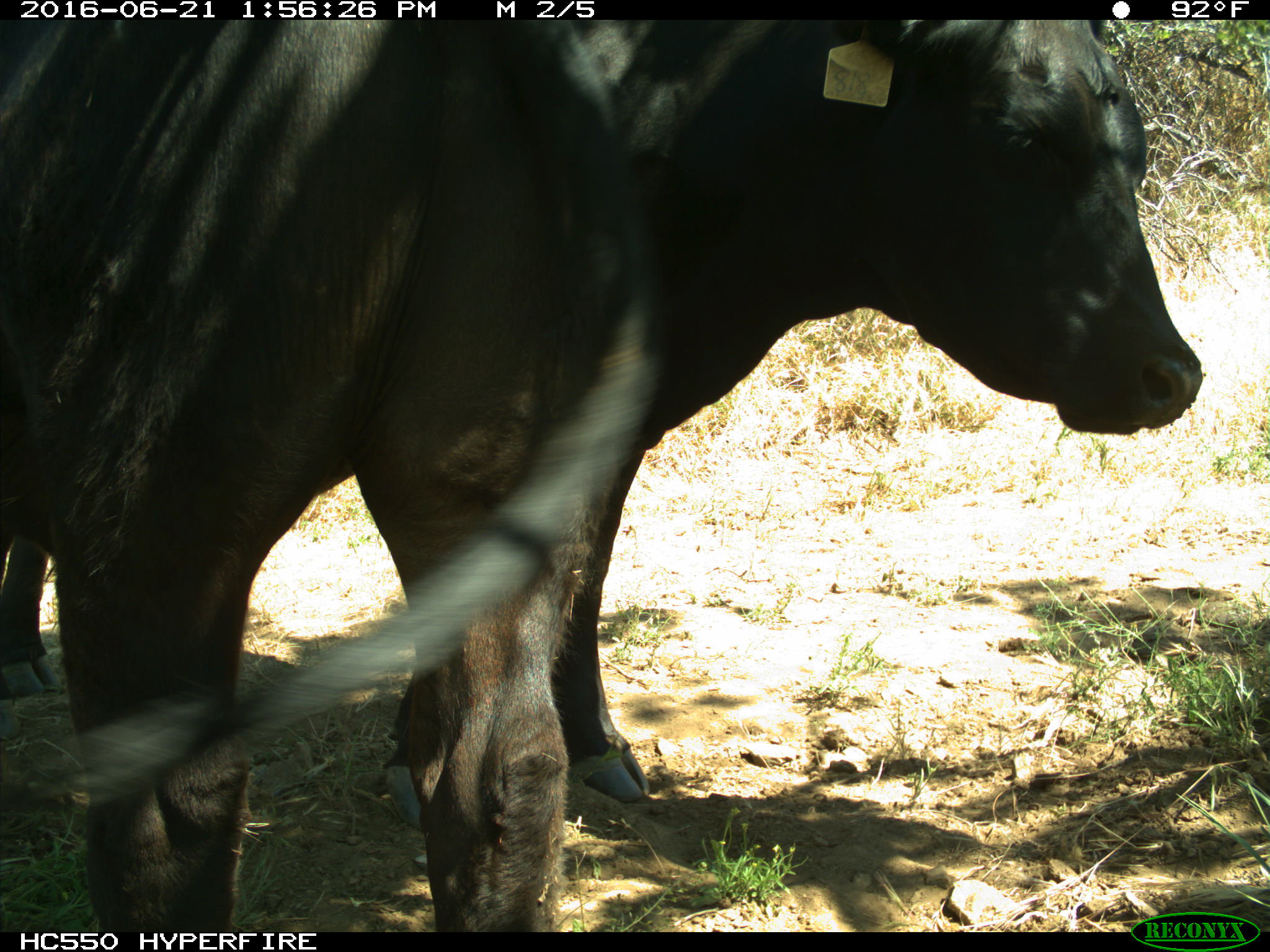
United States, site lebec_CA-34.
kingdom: Animalia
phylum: Chordata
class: Mammalia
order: Artiodactyla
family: Bovidae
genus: Bos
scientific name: Bos taurus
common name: domestic cow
Bos taurus (domestic cow).